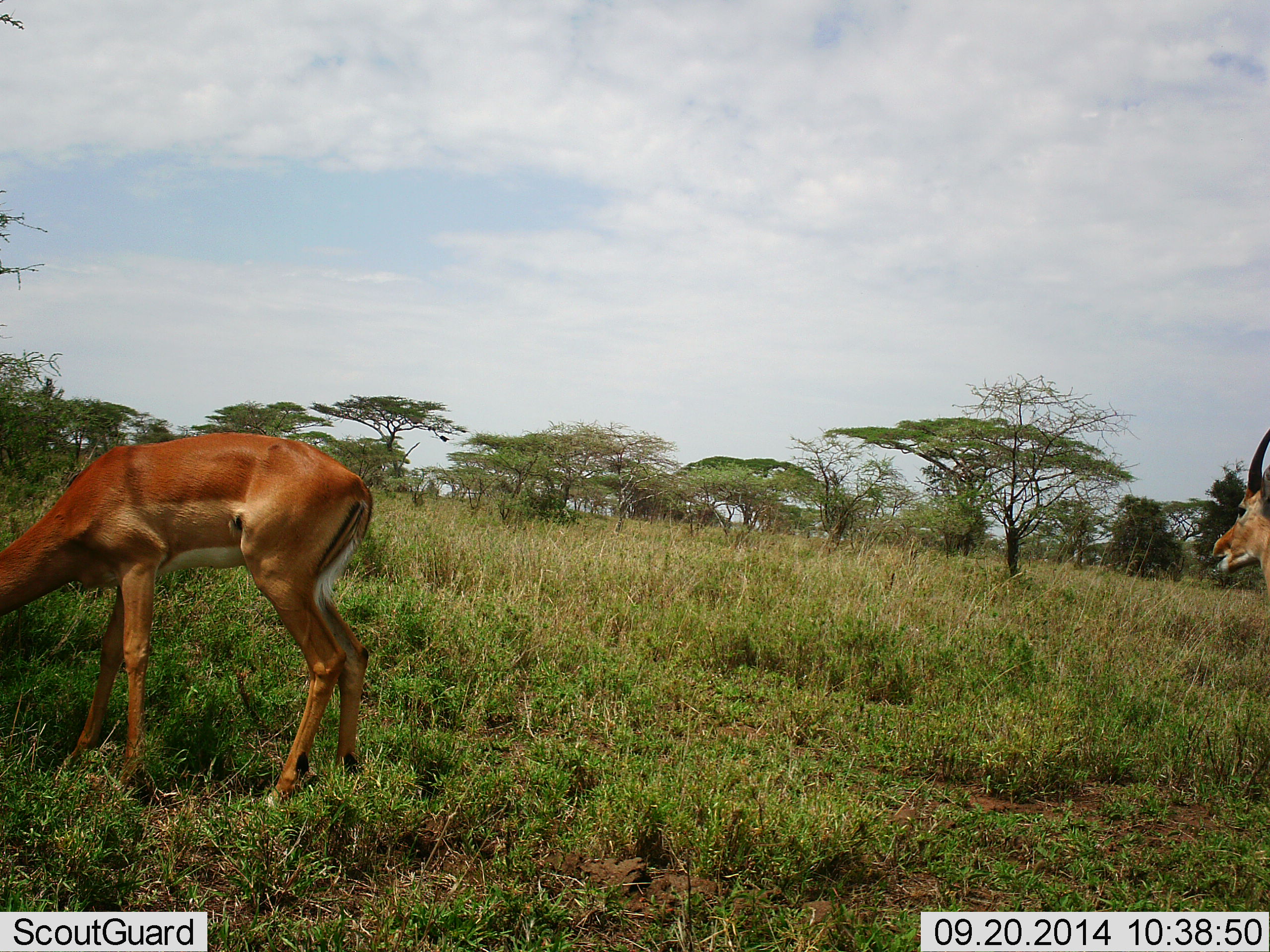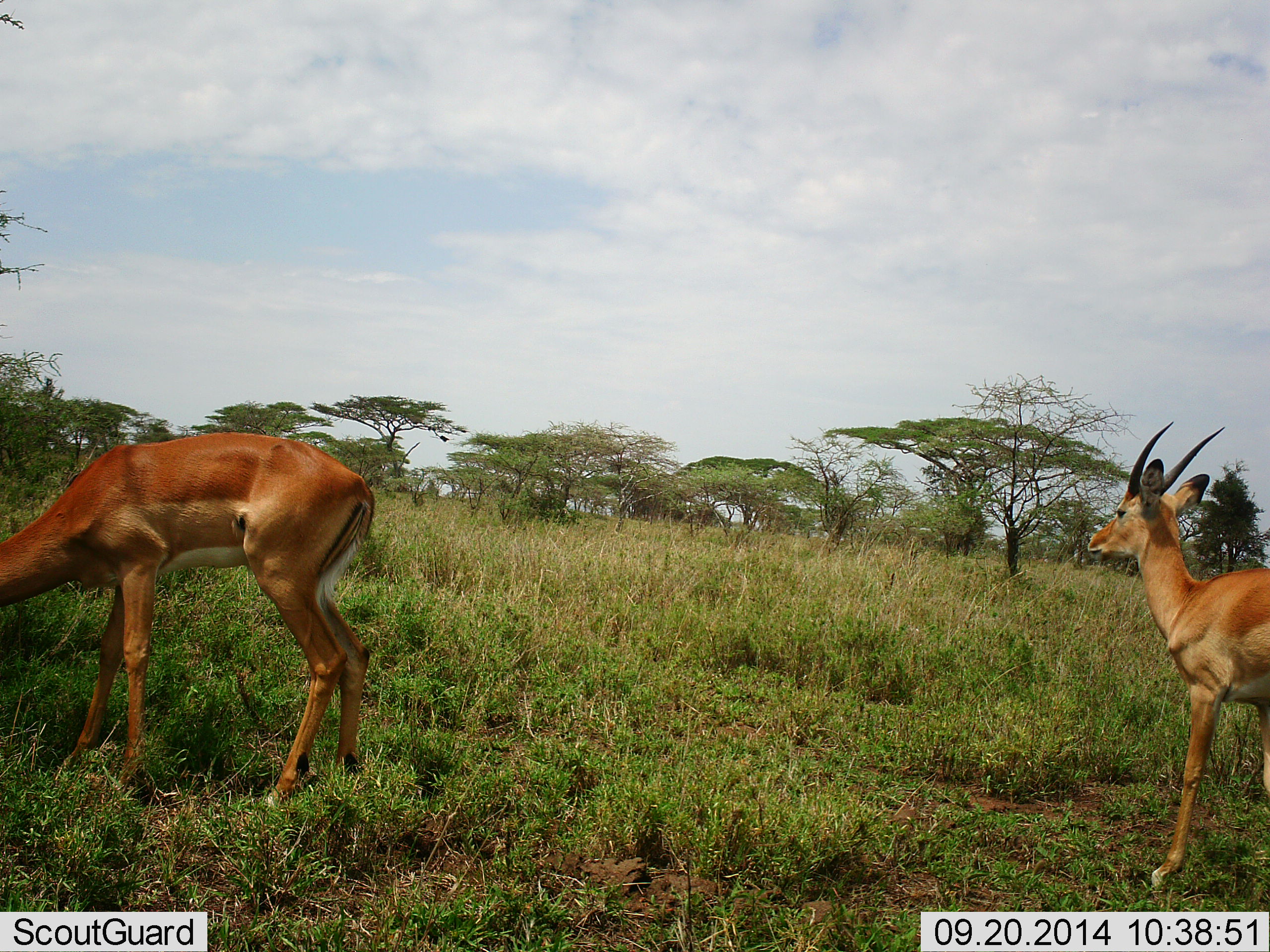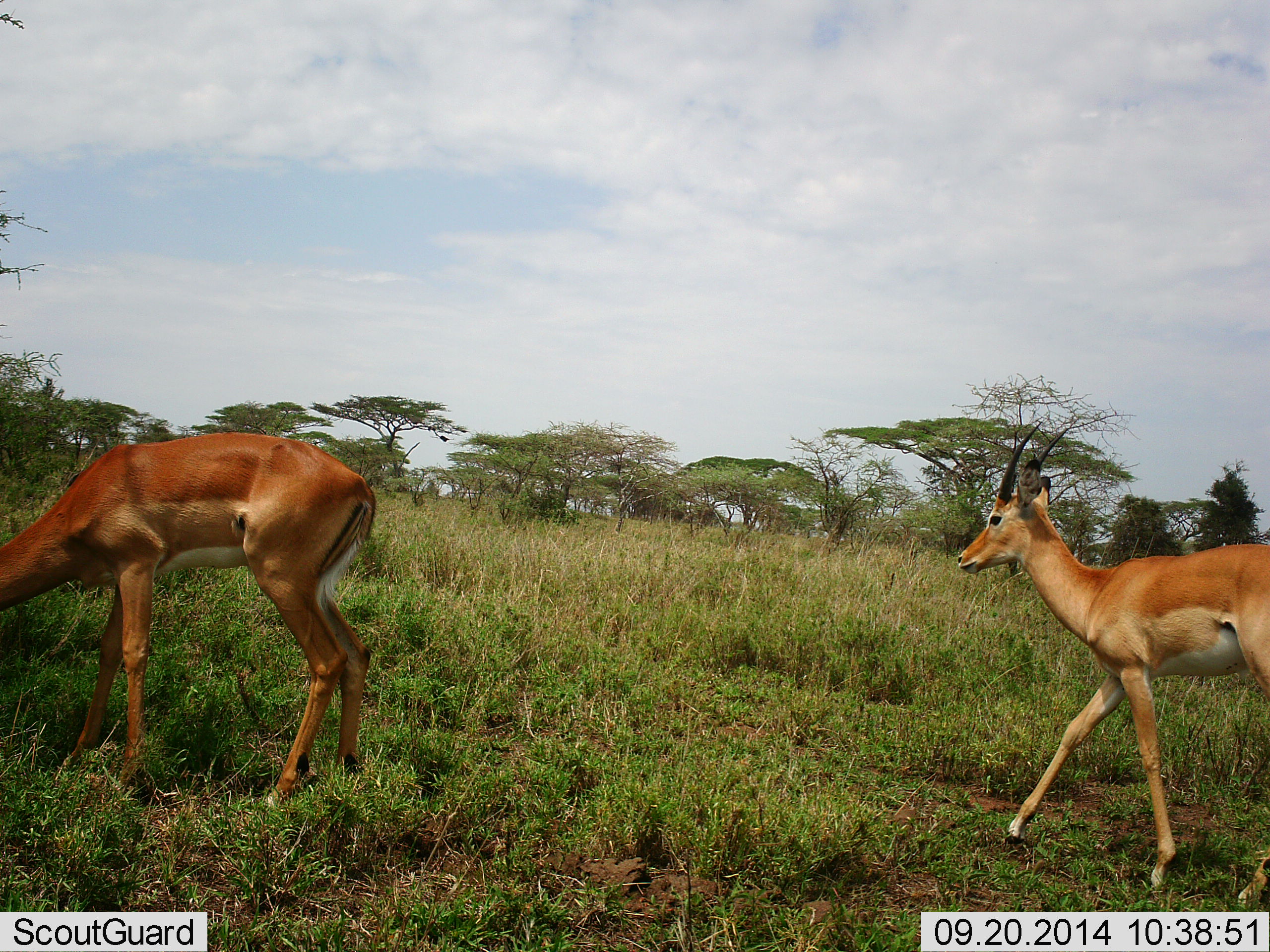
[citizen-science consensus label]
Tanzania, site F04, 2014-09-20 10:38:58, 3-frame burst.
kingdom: Animalia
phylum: Chordata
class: Mammalia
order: Artiodactyla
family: Bovidae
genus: Nanger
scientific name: Nanger granti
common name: grant's gazelle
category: gazellegrants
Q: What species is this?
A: Gazellegrants (grant's gazelle) (Nanger granti).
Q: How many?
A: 2.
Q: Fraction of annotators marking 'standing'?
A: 30%.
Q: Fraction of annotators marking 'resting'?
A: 0%.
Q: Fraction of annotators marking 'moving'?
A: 60%.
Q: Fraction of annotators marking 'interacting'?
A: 0%.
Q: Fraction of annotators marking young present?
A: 0%.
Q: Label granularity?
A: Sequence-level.